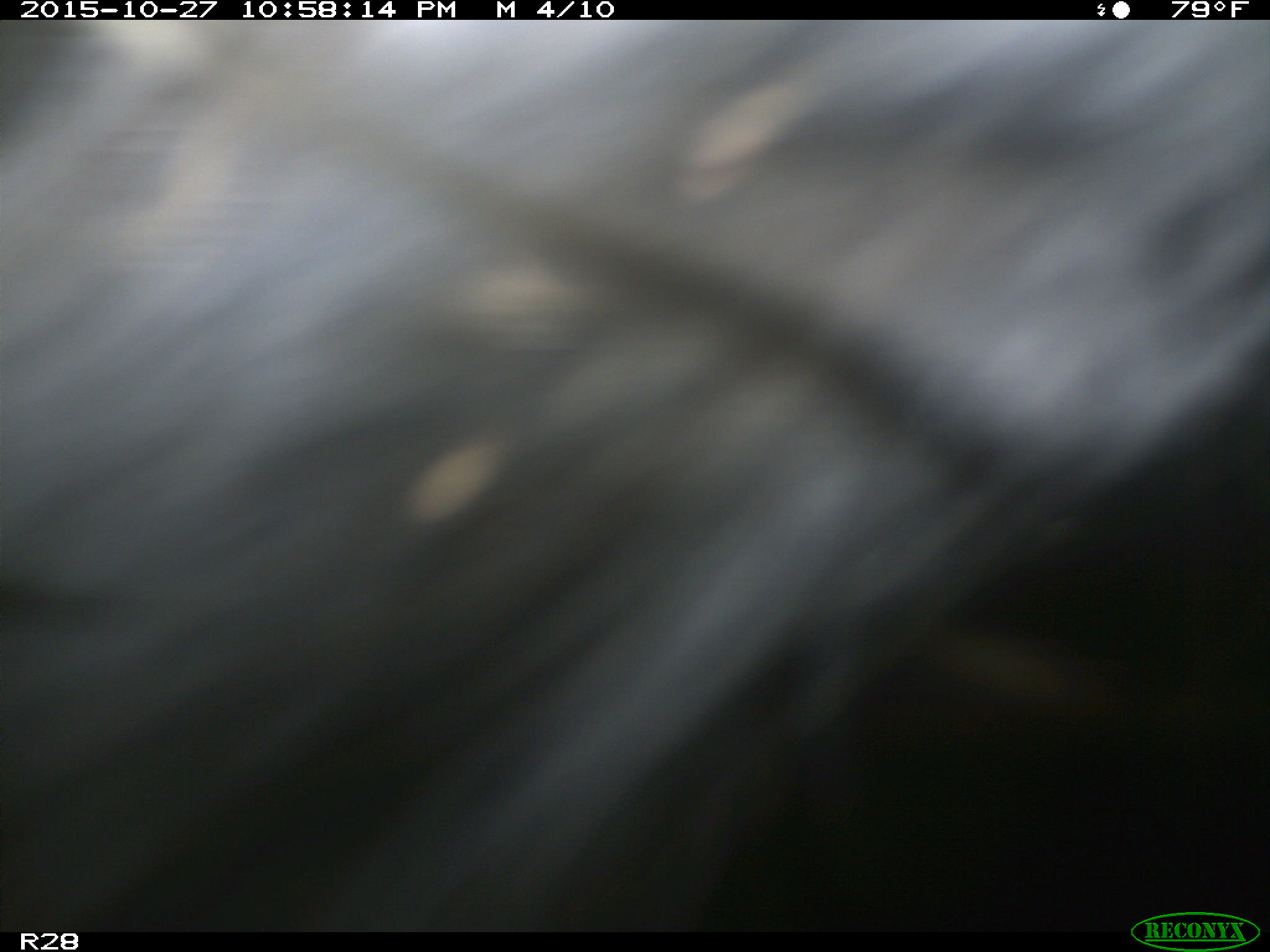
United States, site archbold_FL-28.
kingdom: Animalia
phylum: Chordata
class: Mammalia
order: Artiodactyla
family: Bovidae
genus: Bos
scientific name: Bos taurus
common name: domestic cow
Bos taurus (domestic cow).